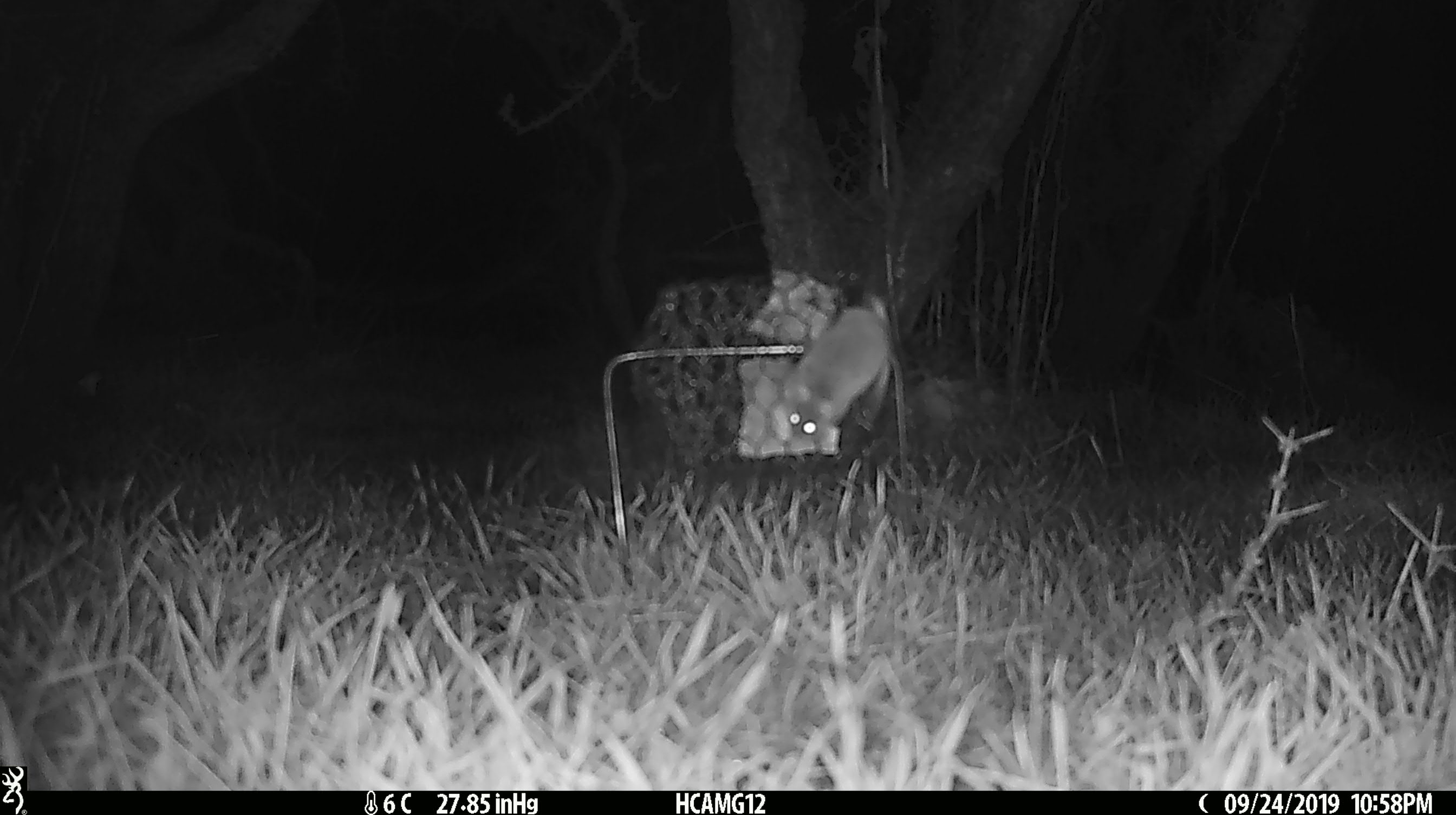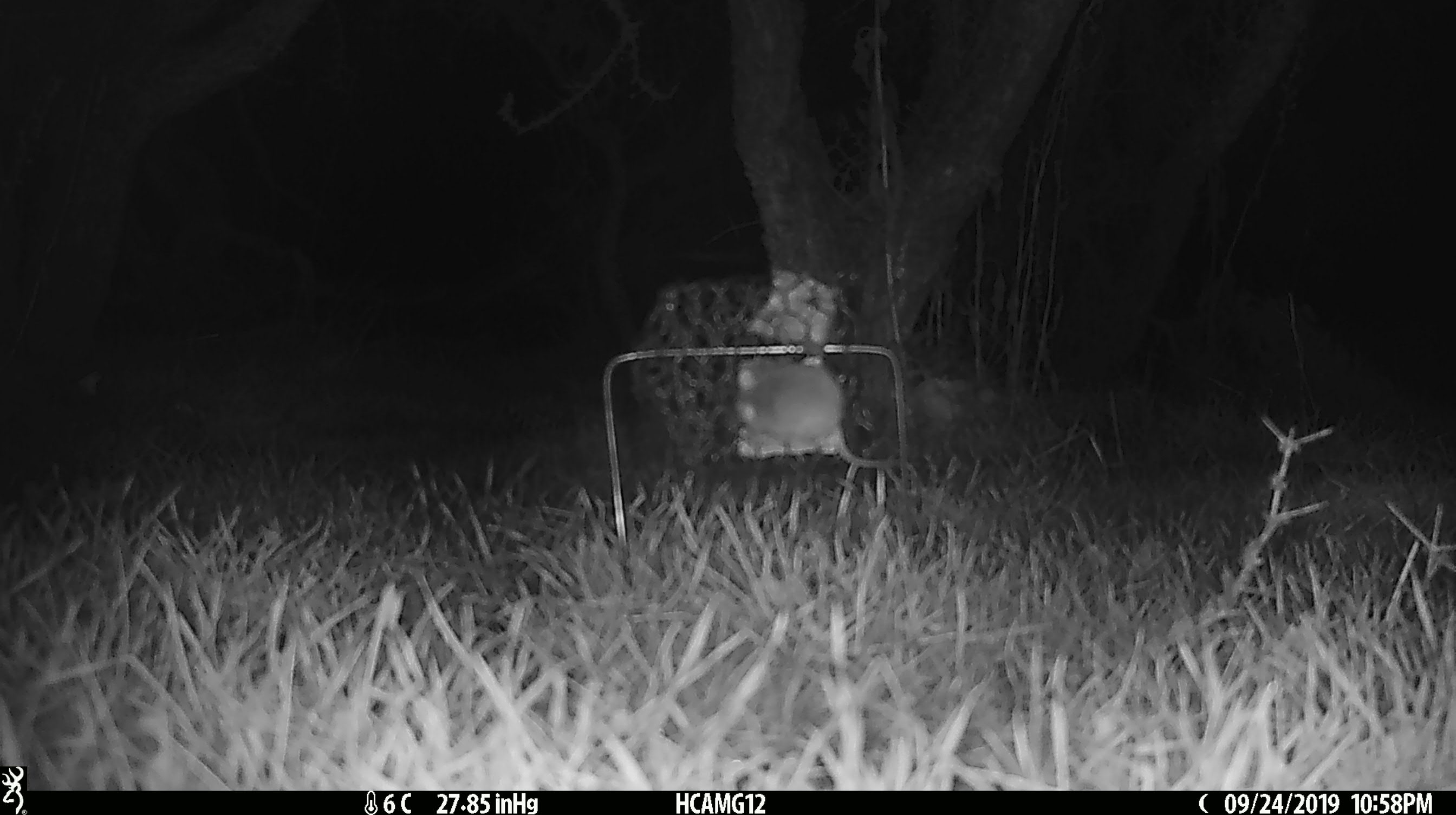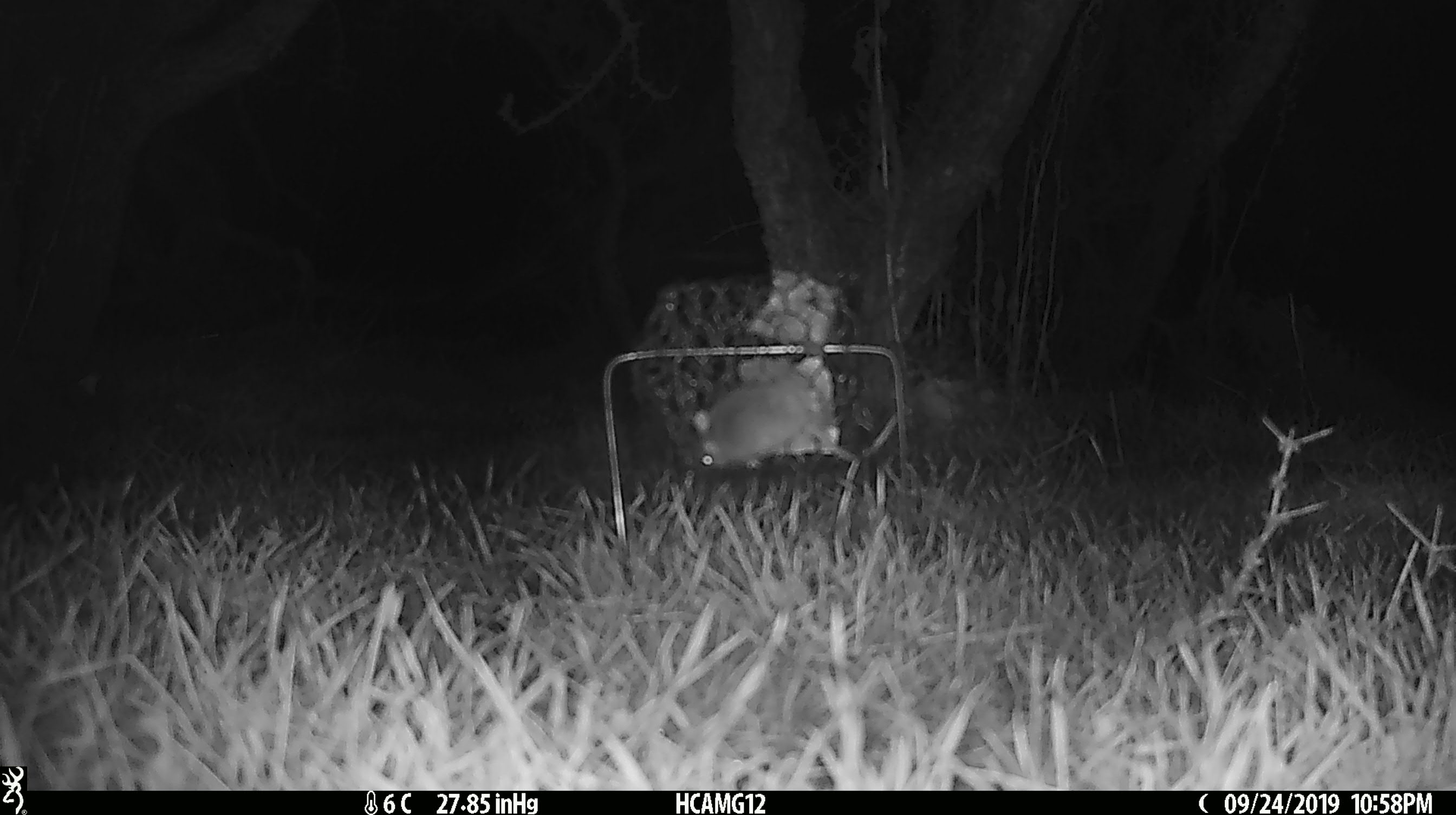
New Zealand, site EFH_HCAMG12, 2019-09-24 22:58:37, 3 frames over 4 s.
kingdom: Animalia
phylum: Chordata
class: Mammalia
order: Rodentia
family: Muridae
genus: Mus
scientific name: Mus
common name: mouse